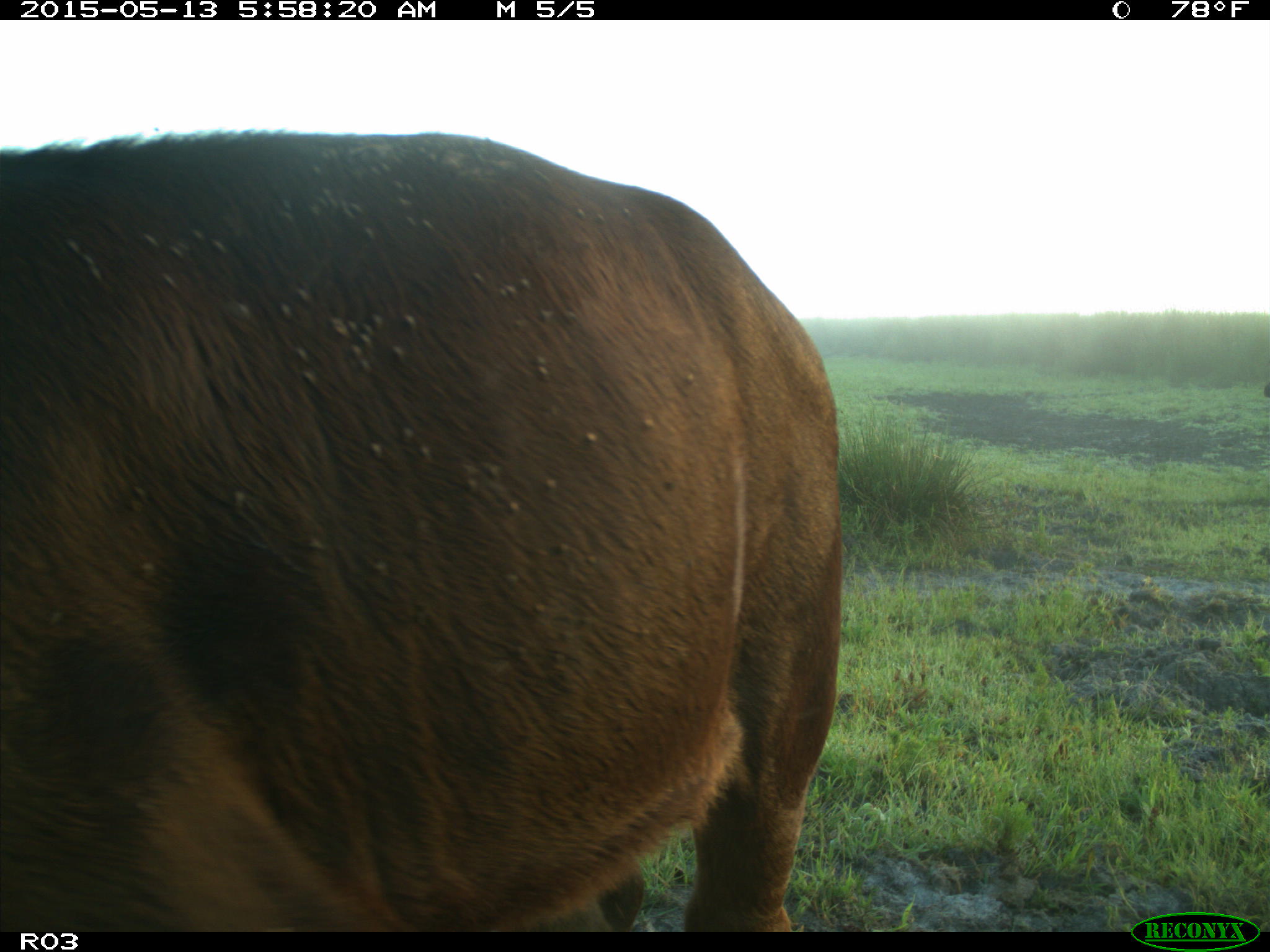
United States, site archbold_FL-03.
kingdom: Animalia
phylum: Chordata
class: Mammalia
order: Artiodactyla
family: Bovidae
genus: Bos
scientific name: Bos taurus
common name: domestic cow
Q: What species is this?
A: Bos taurus (domestic cow).